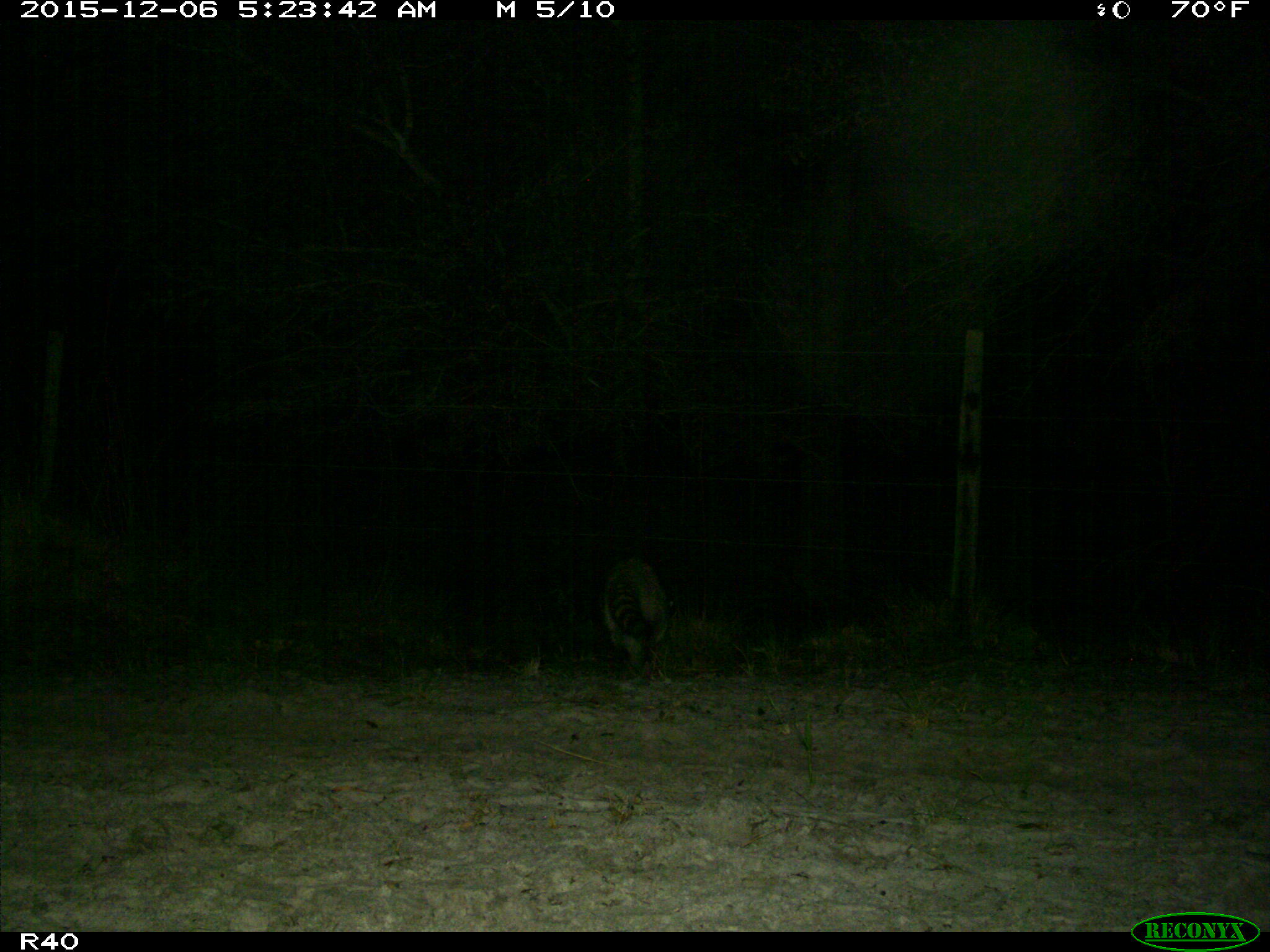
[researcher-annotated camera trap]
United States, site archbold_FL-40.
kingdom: Animalia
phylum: Chordata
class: Mammalia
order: Carnivora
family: Procyonidae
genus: Procyon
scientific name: Procyon lotor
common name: common raccoon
Procyon lotor (common raccoon).